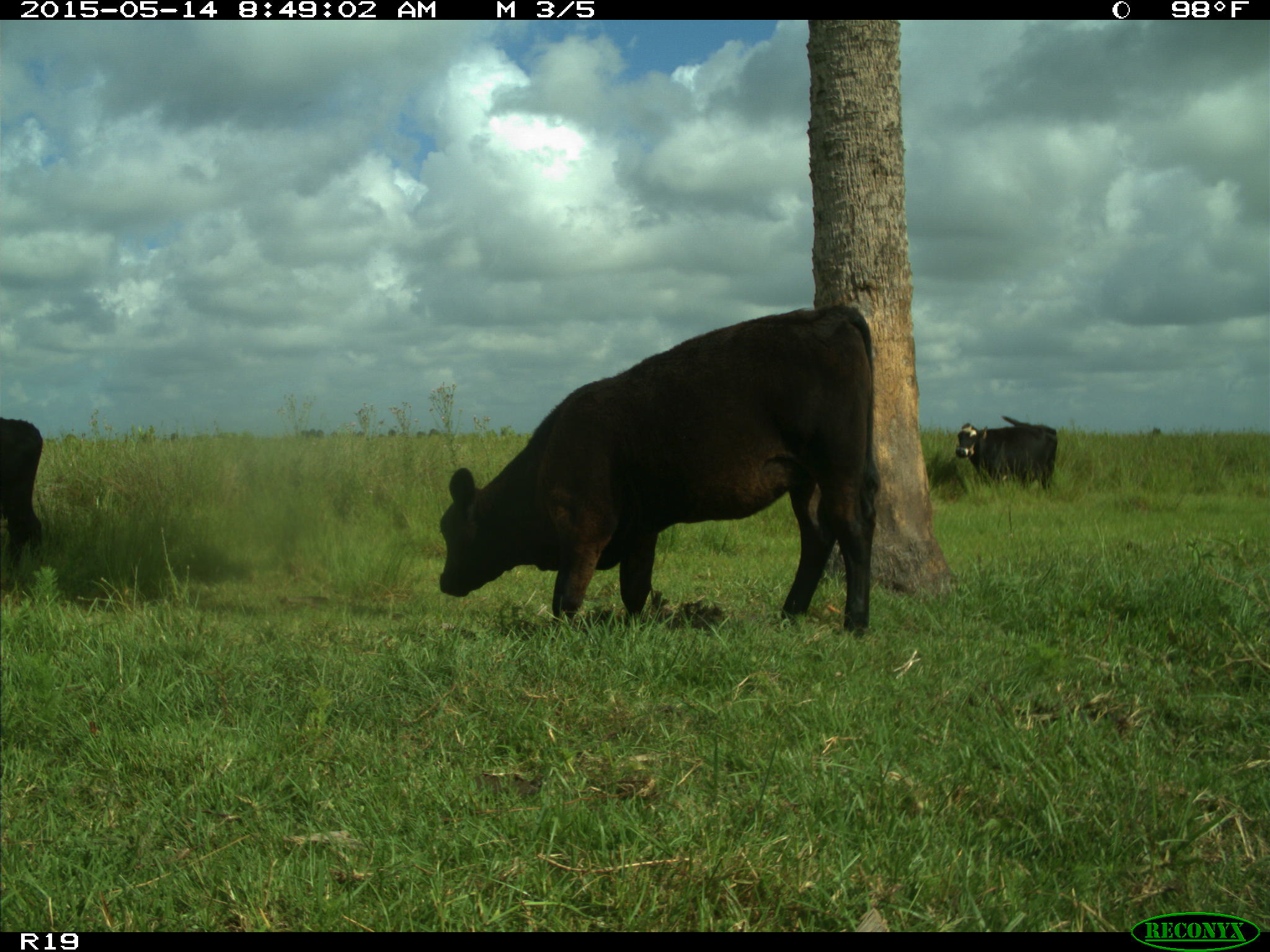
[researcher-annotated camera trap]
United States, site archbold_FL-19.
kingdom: Animalia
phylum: Chordata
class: Mammalia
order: Artiodactyla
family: Bovidae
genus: Bos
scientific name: Bos taurus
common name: domestic cow